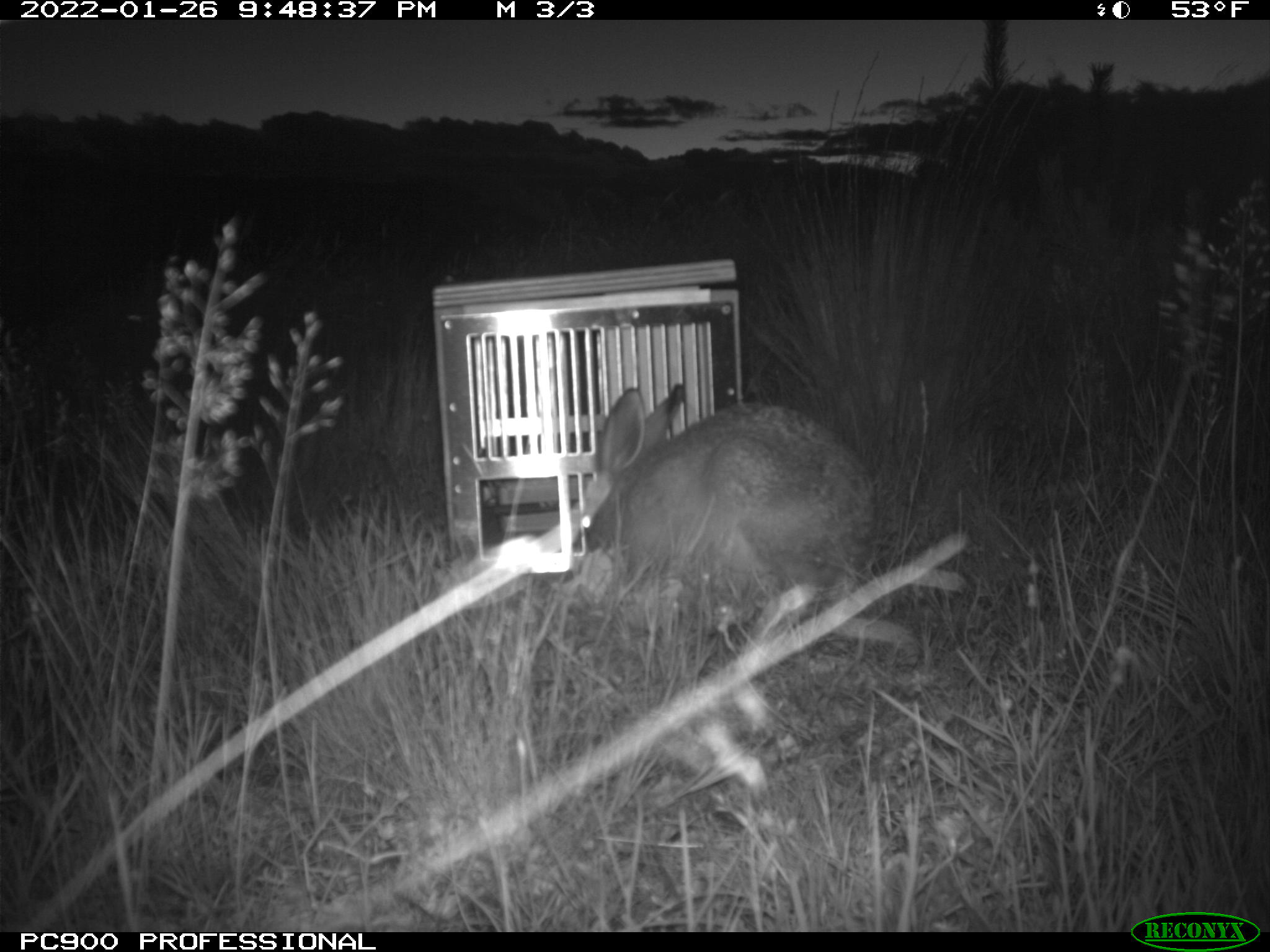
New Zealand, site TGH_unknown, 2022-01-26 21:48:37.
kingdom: Animalia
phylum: Chordata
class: Mammalia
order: Lagomorpha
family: Leporidae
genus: Lepus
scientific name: Lepus europaeus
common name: brown hare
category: hare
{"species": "hare (brown hare) (Lepus europaeus)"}